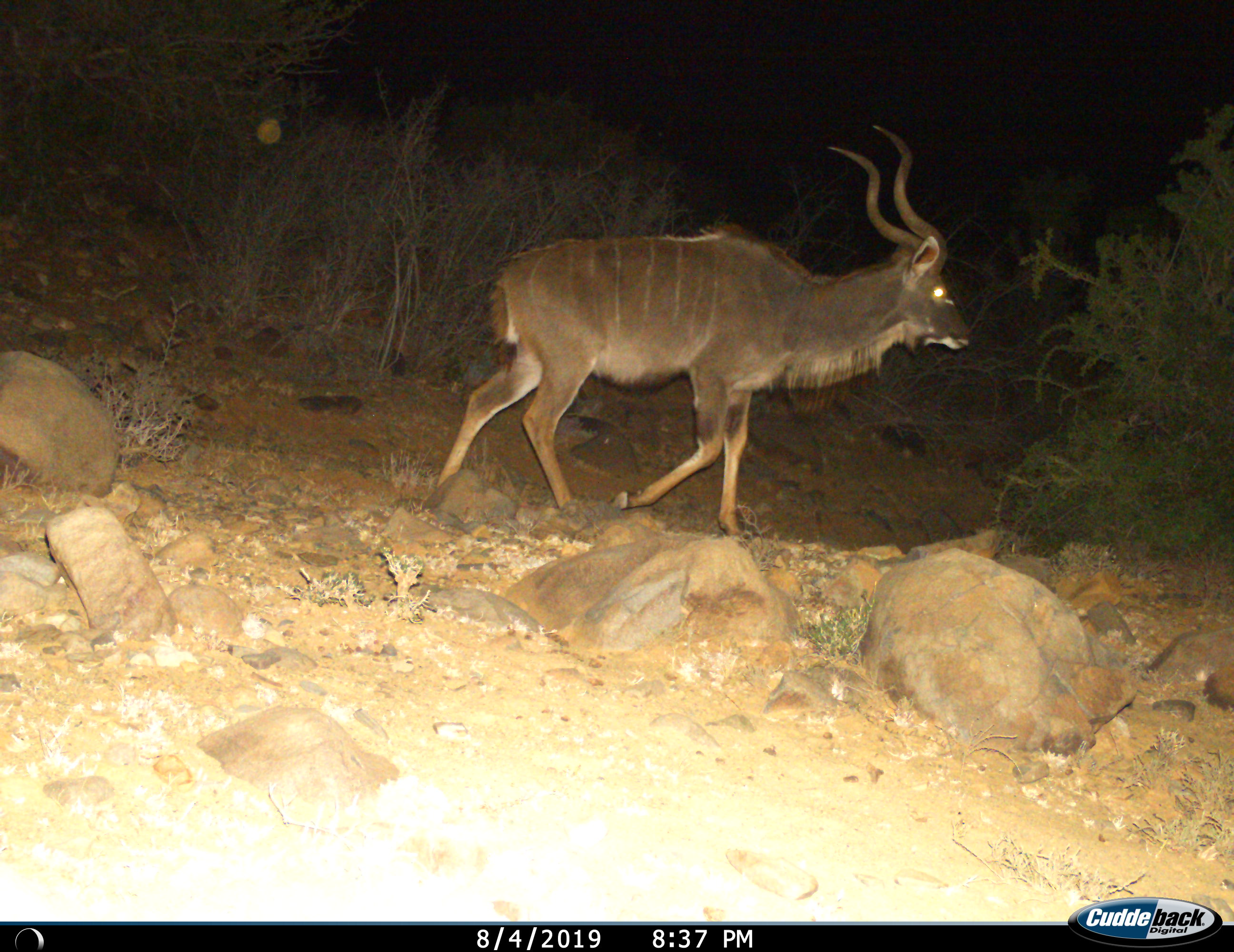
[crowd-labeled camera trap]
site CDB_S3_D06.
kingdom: Animalia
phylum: Chordata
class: Mammalia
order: Artiodactyla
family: Bovidae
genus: Tragelaphus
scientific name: Tragelaphus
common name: kudu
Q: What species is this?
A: Kudu (Tragelaphus).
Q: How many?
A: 1.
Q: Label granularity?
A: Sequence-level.